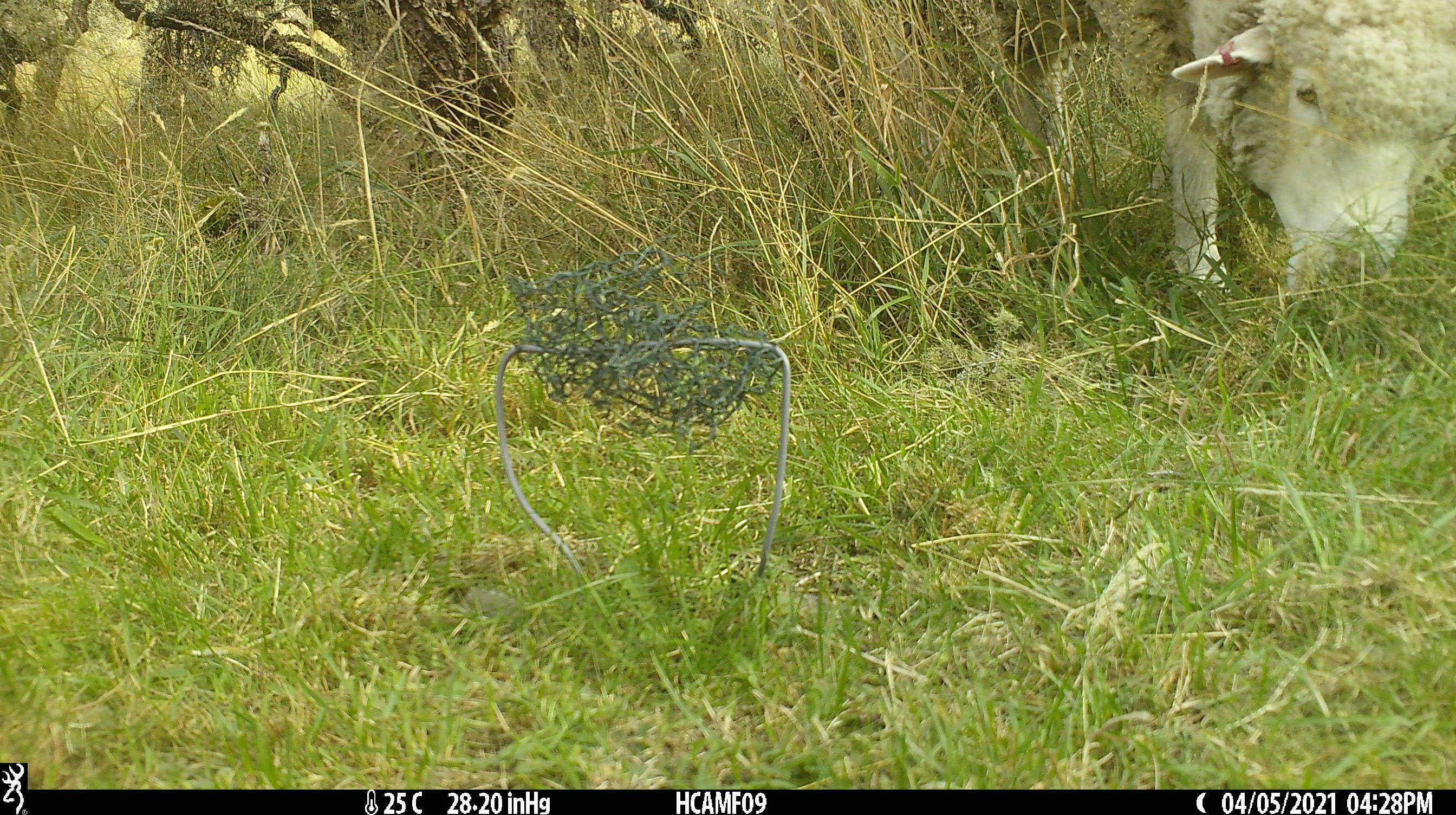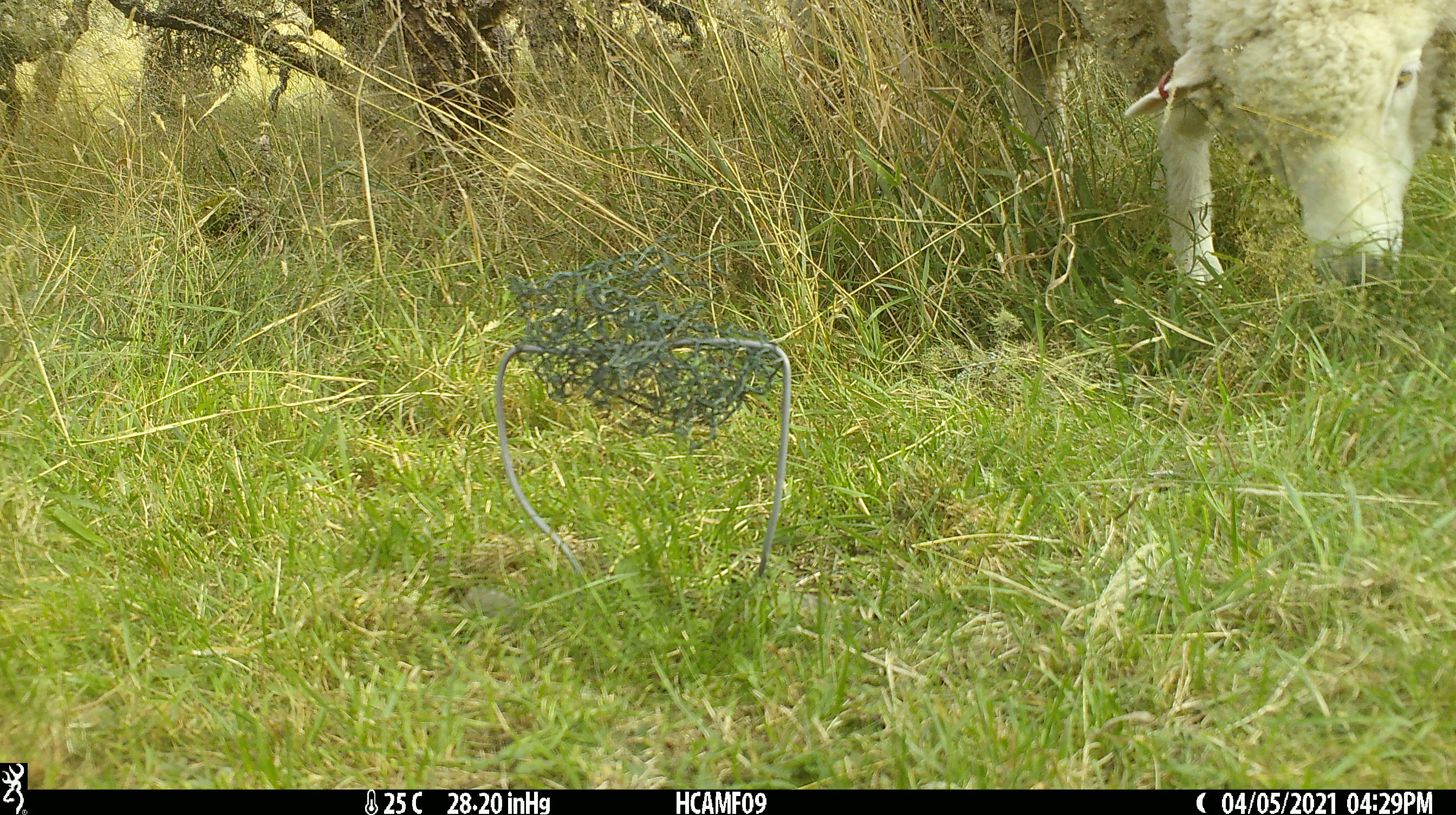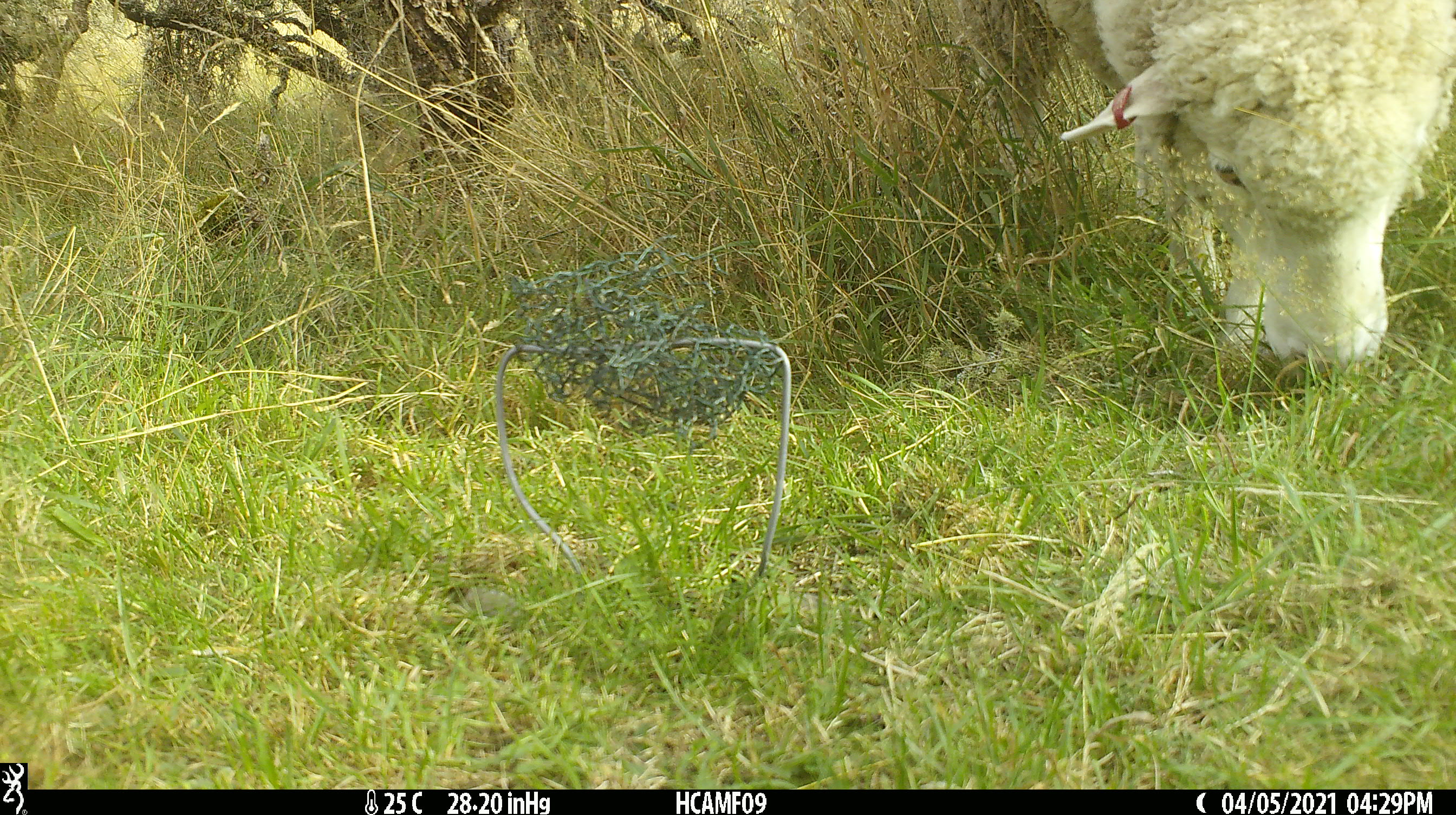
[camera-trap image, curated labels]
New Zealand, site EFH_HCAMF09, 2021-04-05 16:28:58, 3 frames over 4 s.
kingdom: Animalia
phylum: Chordata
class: Mammalia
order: Artiodactyla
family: Bovidae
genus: Ovis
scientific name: Ovis aries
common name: domestic sheep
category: sheep